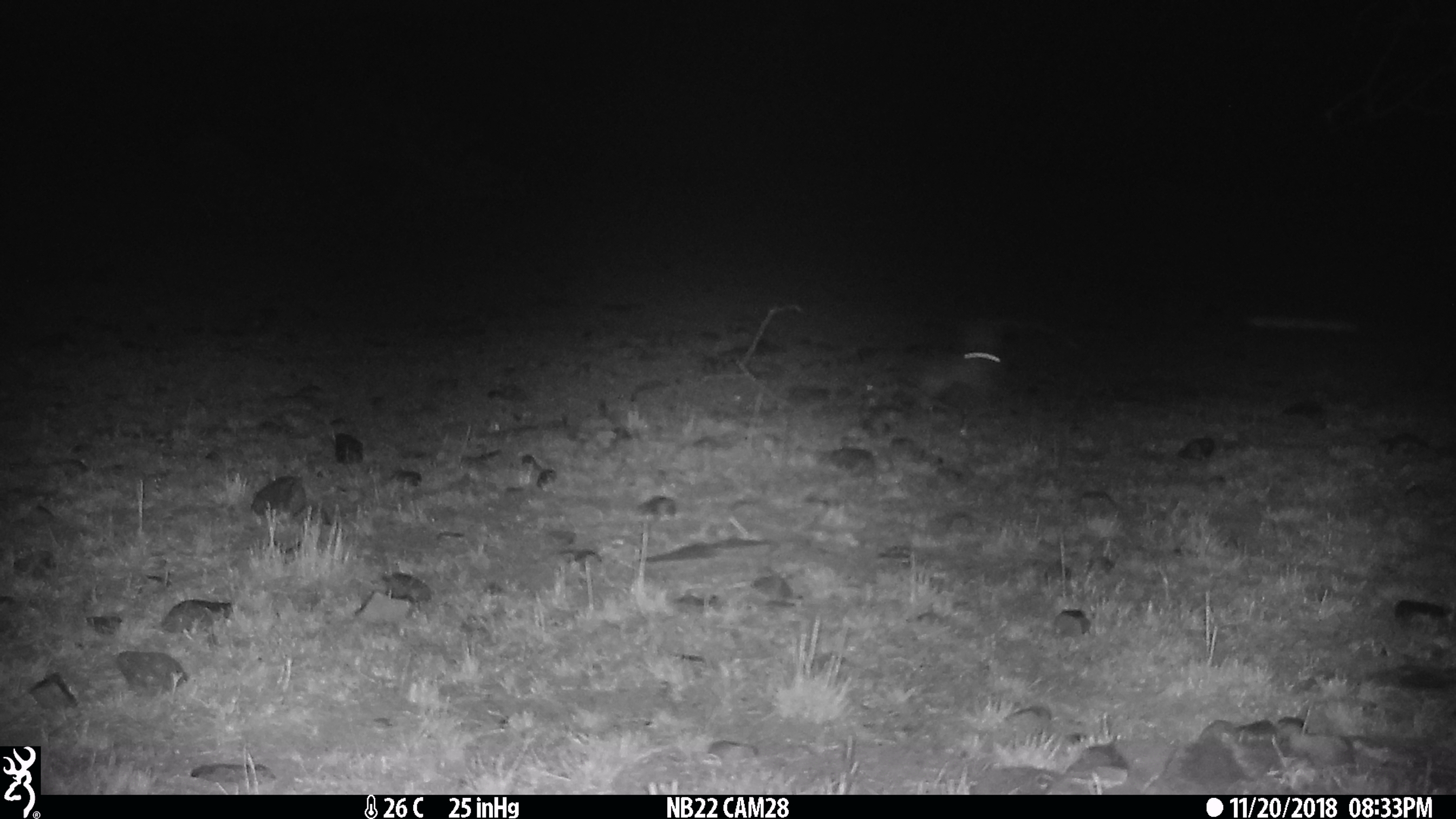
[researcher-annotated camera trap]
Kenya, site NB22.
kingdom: Animalia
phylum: Chordata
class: Mammalia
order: Lagomorpha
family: Leporidae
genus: Lepus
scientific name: Lepus capensis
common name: cape hare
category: hare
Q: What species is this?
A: Hare (cape hare) (Lepus capensis).